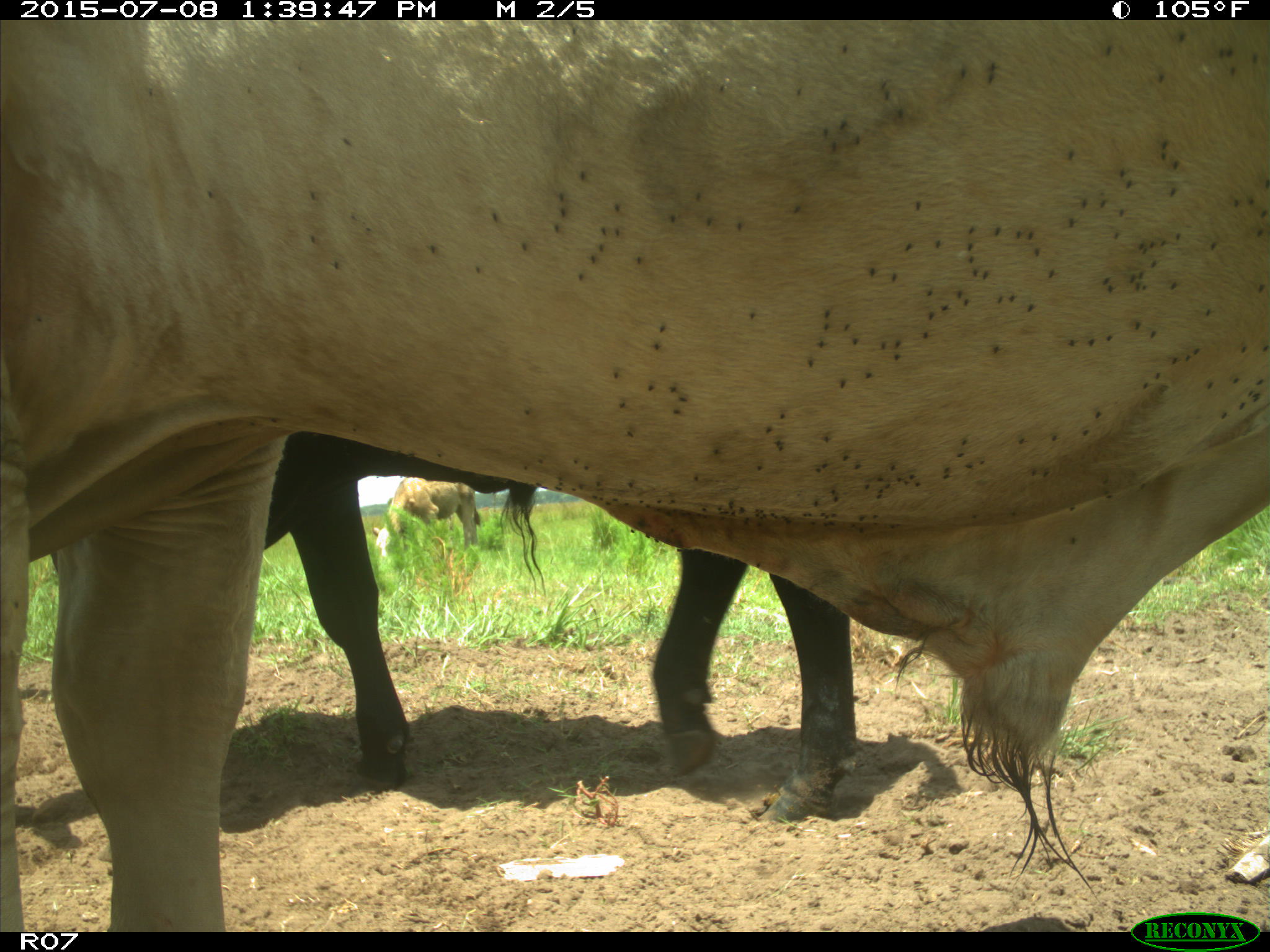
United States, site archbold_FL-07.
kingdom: Animalia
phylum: Chordata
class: Mammalia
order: Artiodactyla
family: Bovidae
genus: Bos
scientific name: Bos taurus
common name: domestic cow